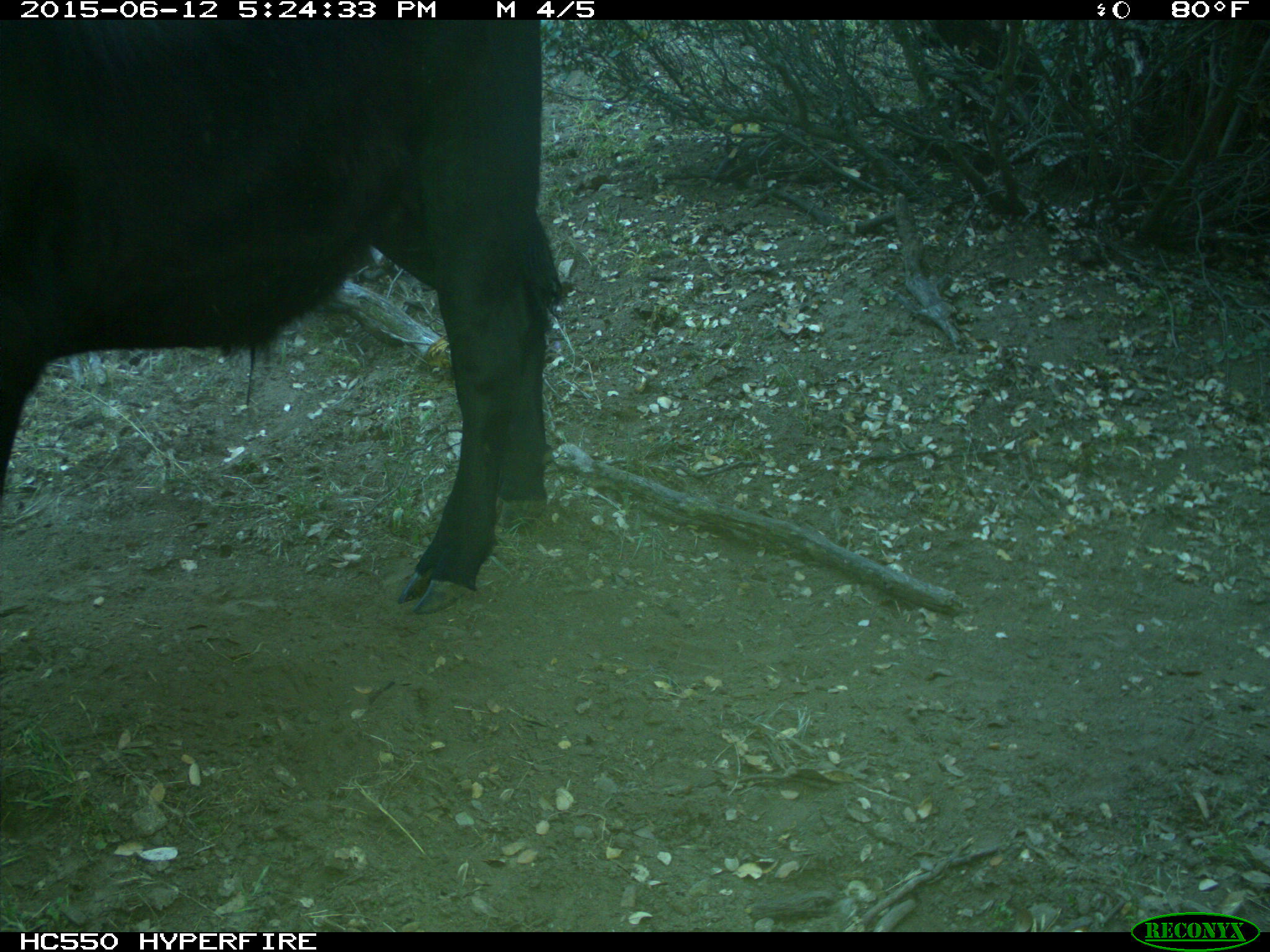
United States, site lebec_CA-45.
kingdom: Animalia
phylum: Chordata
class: Mammalia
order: Artiodactyla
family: Bovidae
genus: Bos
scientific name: Bos taurus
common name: domestic cow